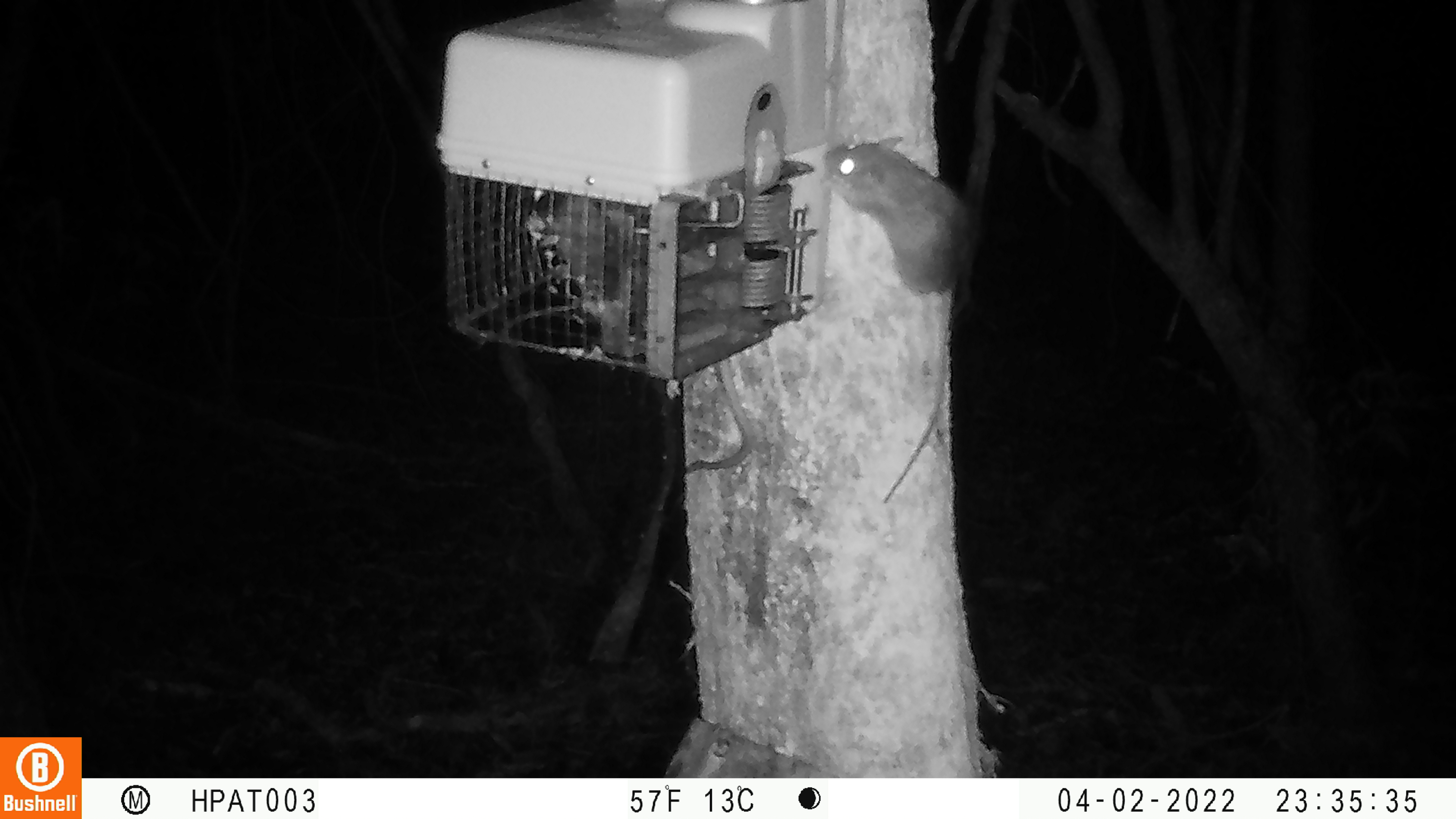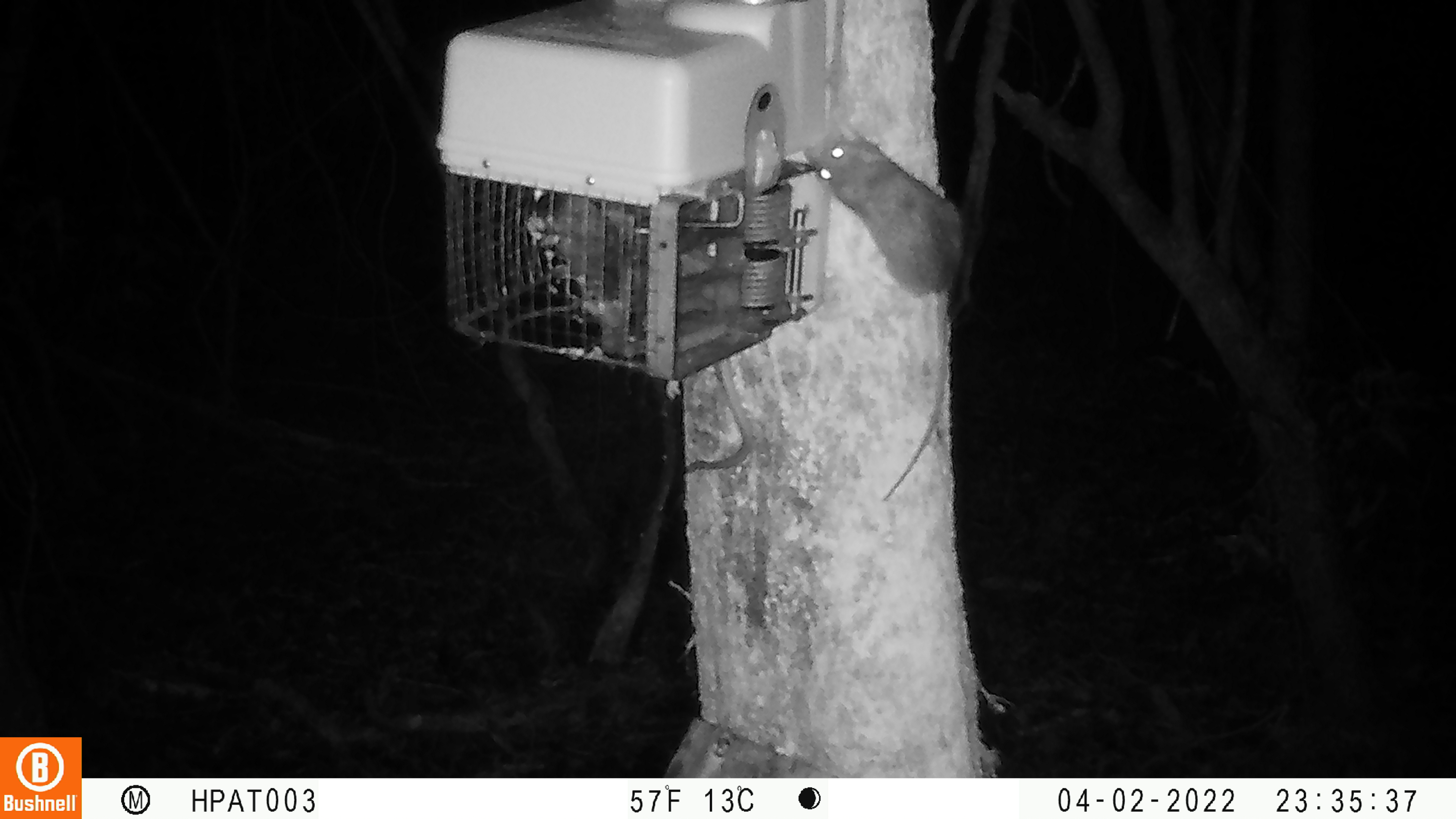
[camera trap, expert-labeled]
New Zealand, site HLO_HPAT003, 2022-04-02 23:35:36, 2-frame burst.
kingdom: Animalia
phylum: Chordata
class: Mammalia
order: Rodentia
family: Muridae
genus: Rattus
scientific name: Rattus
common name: rat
Rat (Rattus).